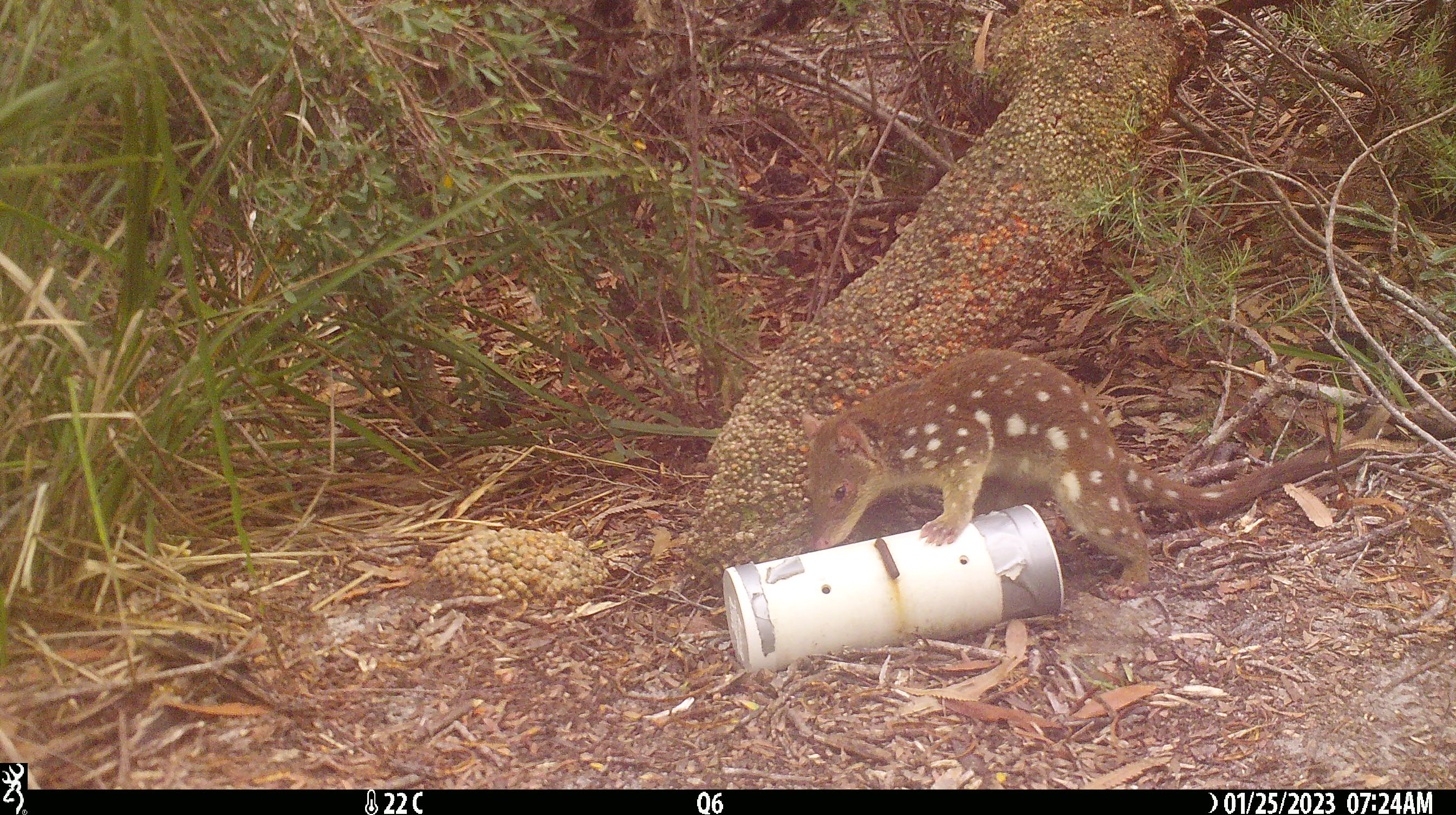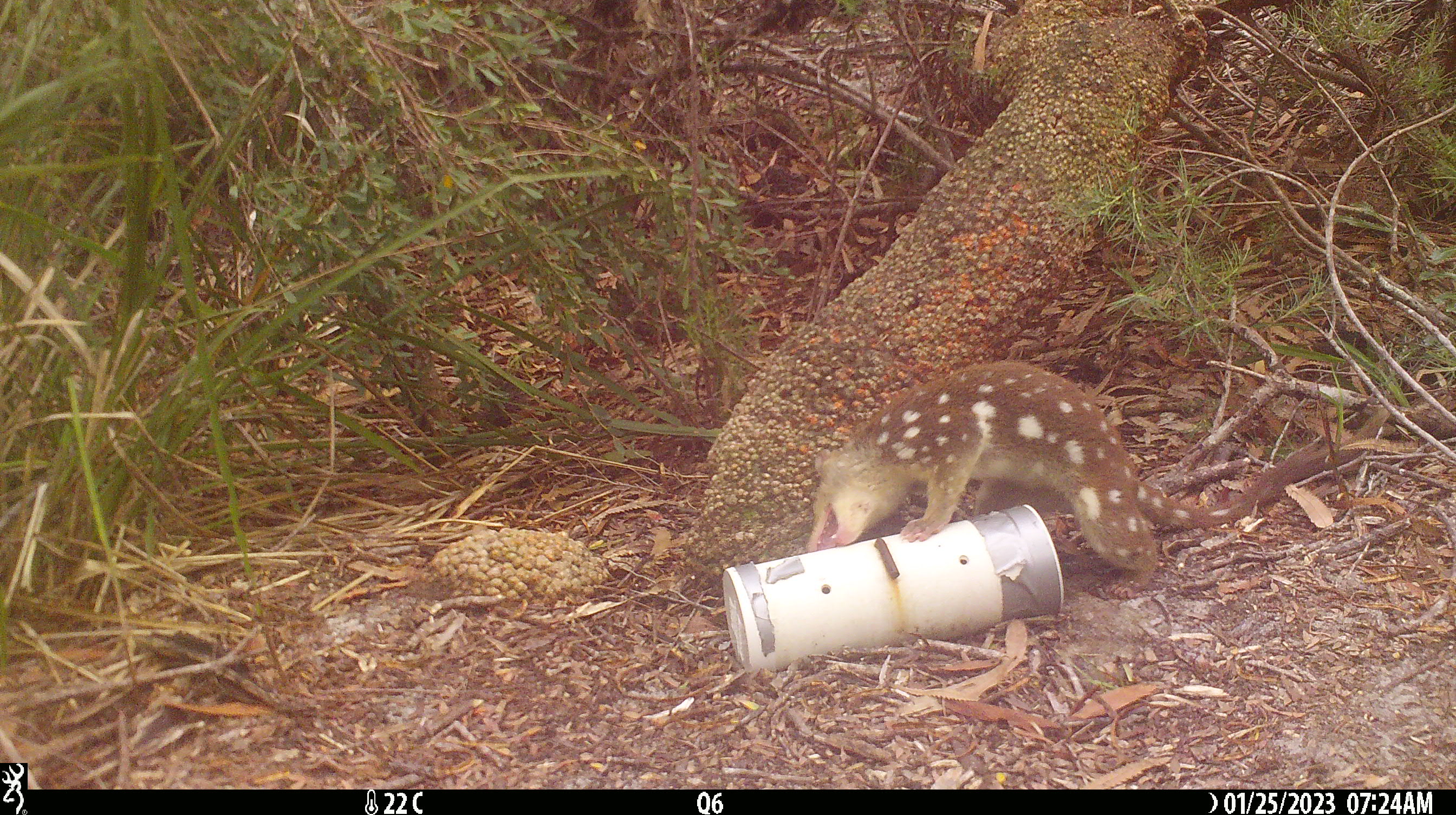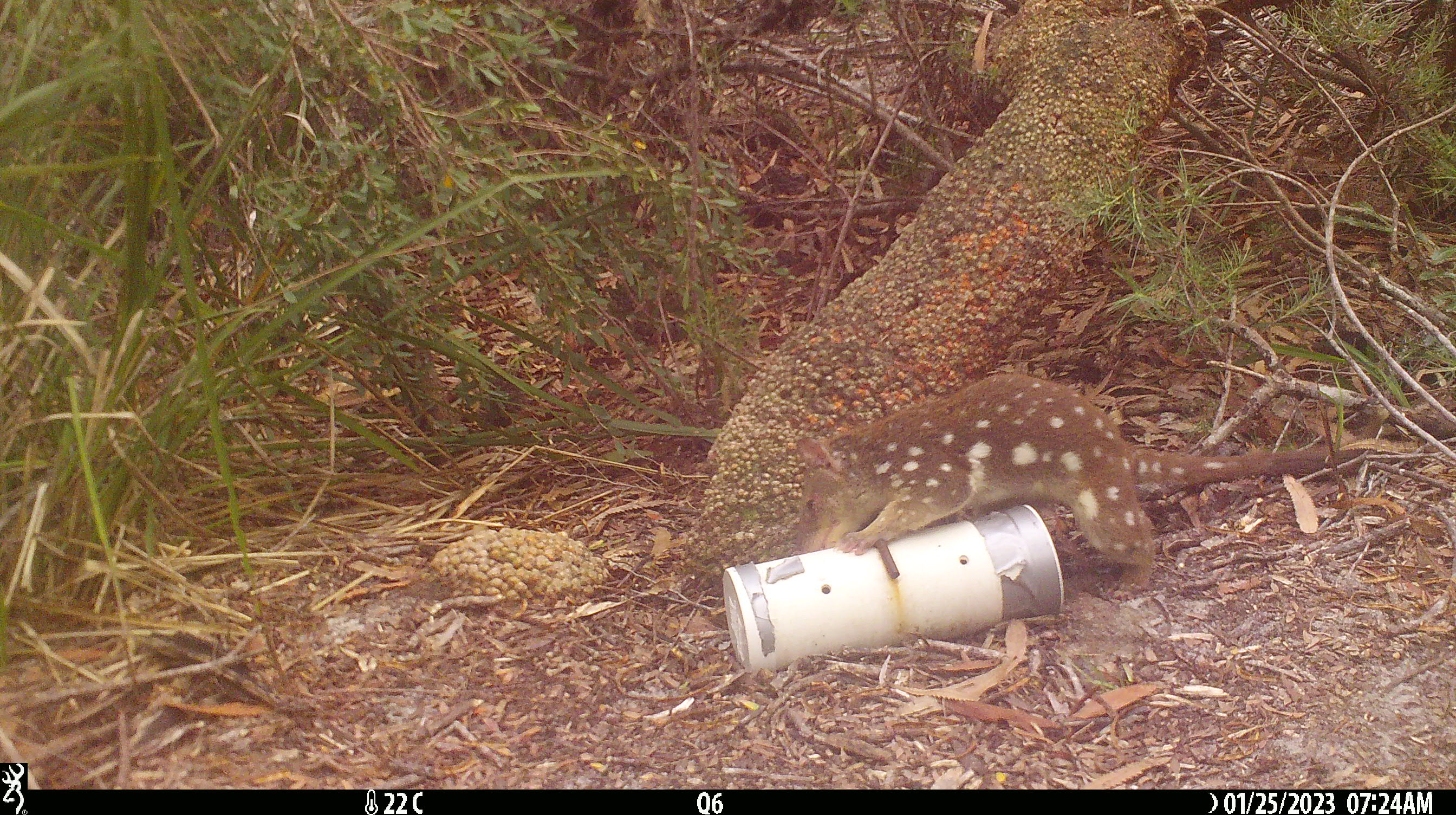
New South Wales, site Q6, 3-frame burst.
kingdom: Animalia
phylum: Chordata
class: Mammalia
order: Dasyuromorphia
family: Dasyuridae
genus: Dasyurus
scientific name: Dasyurus maculatus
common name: spotted-tailed quoll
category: quoll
Quoll (spotted-tailed quoll) (Dasyurus maculatus).